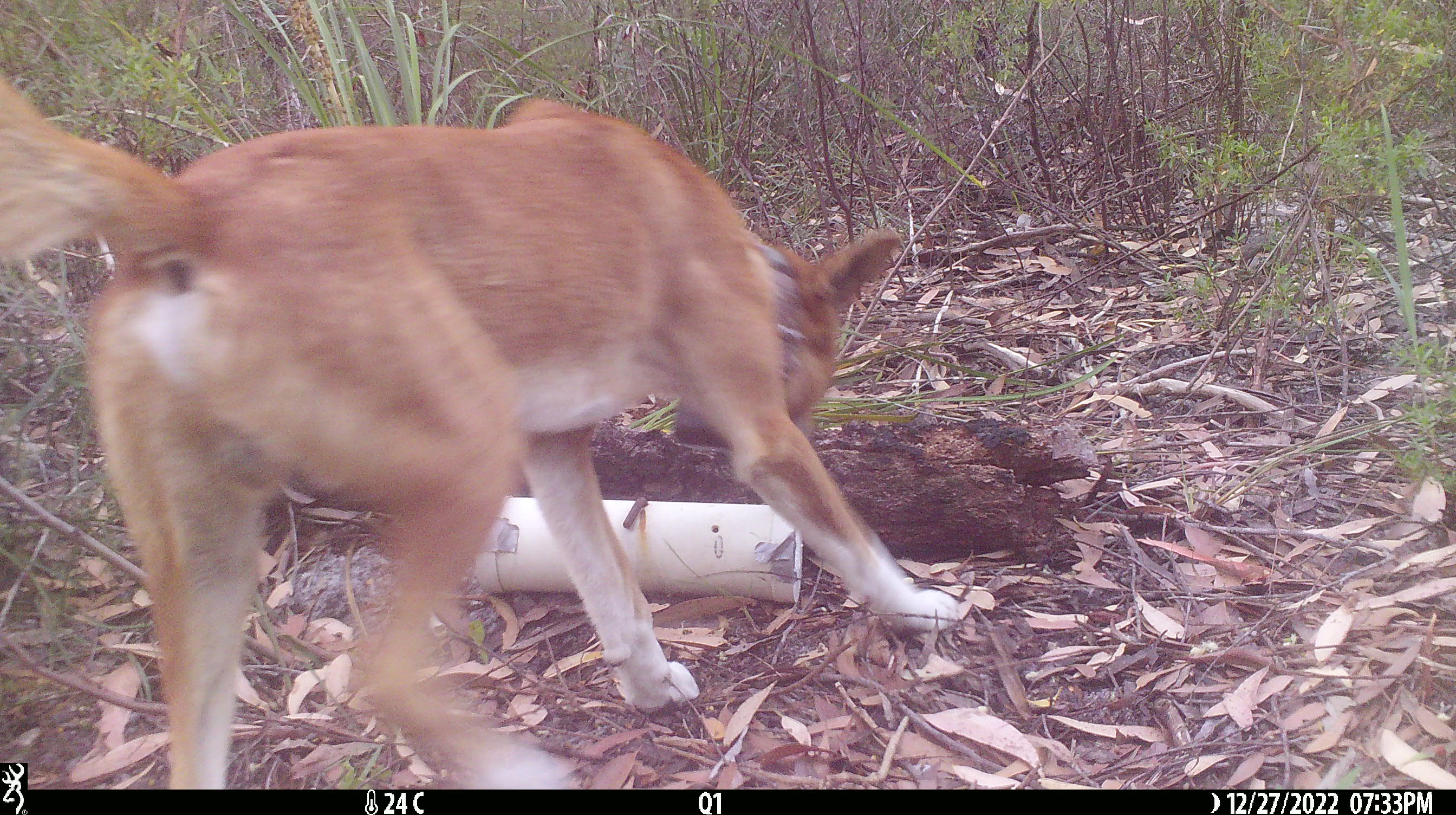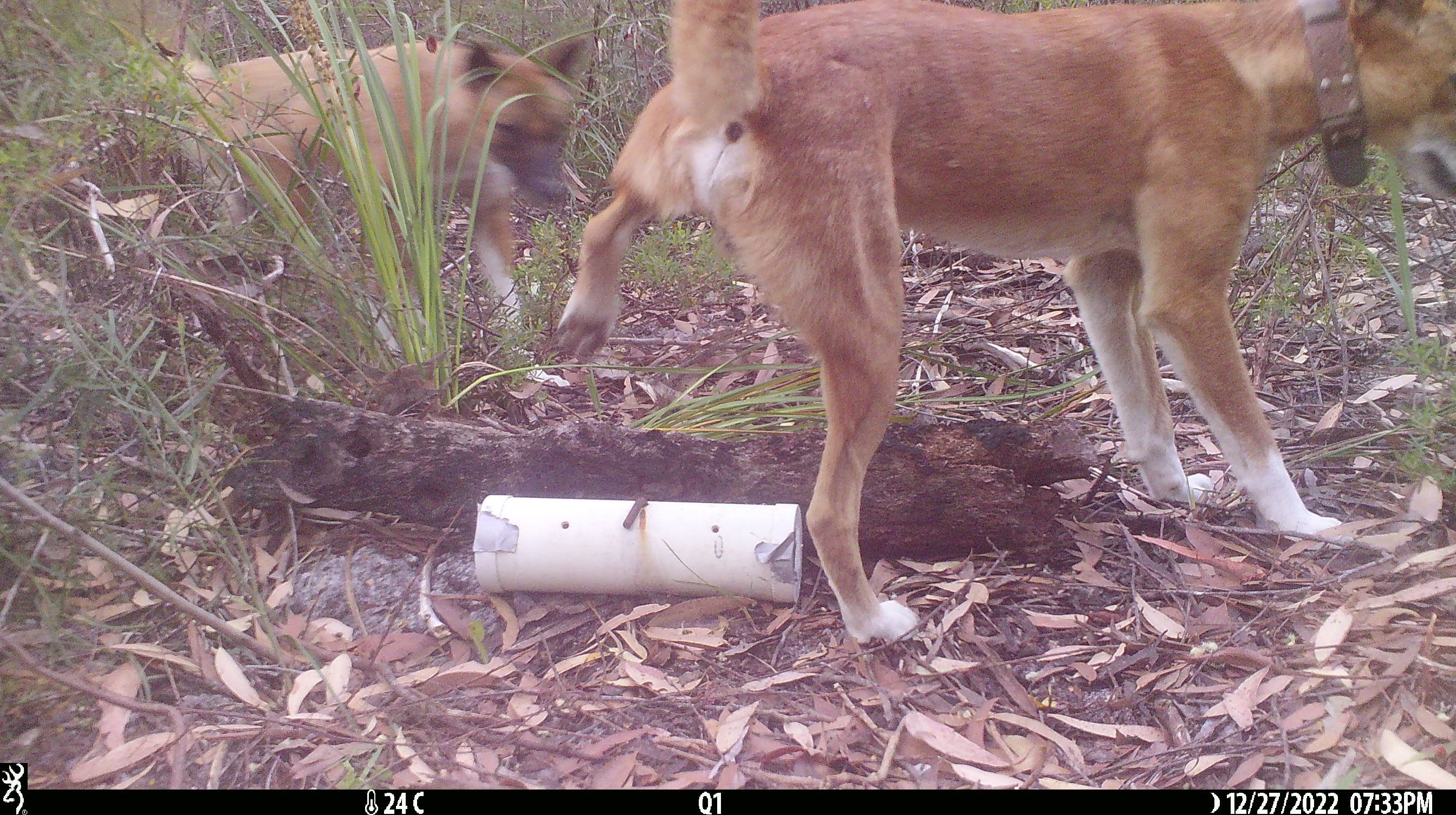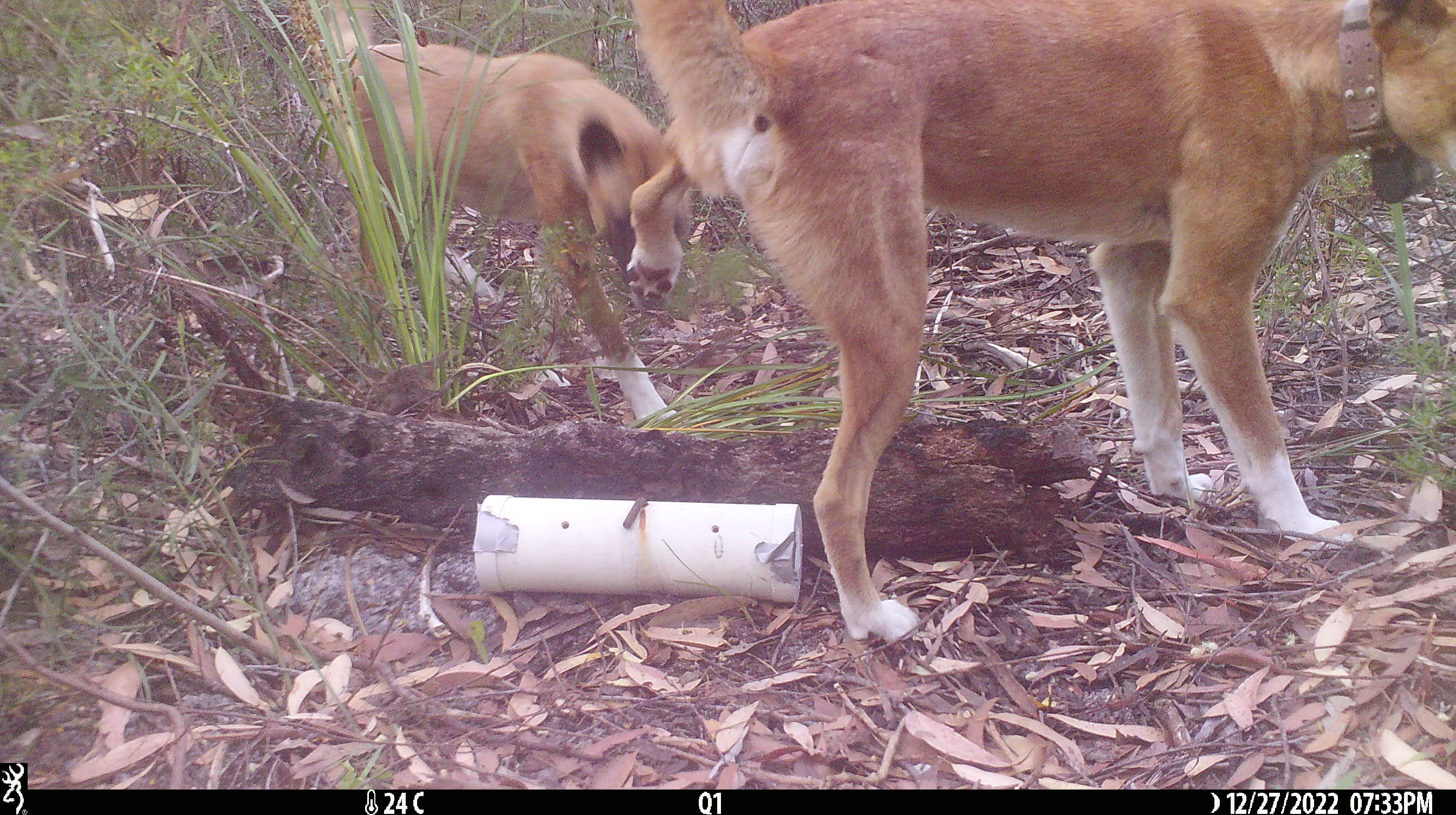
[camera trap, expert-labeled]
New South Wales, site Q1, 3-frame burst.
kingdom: Animalia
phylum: Chordata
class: Mammalia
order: Carnivora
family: Canidae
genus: Canis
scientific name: Canis familiaris dingo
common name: dingo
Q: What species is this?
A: Dingo (Canis familiaris dingo).